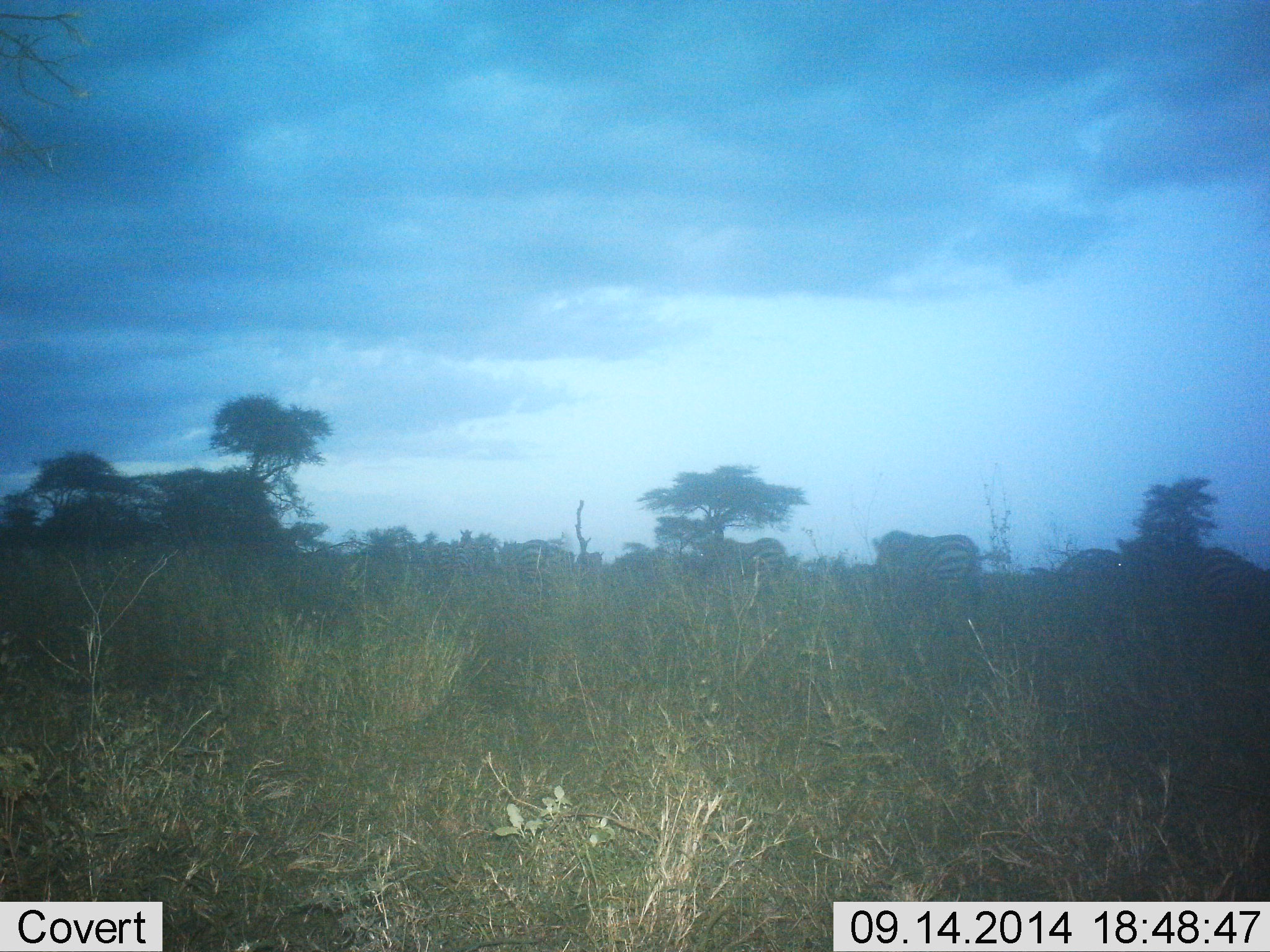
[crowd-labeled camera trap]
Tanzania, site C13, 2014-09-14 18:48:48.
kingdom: Animalia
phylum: Chordata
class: Mammalia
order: Perissodactyla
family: Equidae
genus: Equus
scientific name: Equus quagga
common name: plains zebra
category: zebra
Zebra (plains zebra) (Equus quagga), count 4. Behavior (volunteer vote fractions): standing 40%, resting 0%, moving 60%, interacting 0%. Young present (vote fraction): 0%. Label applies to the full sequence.